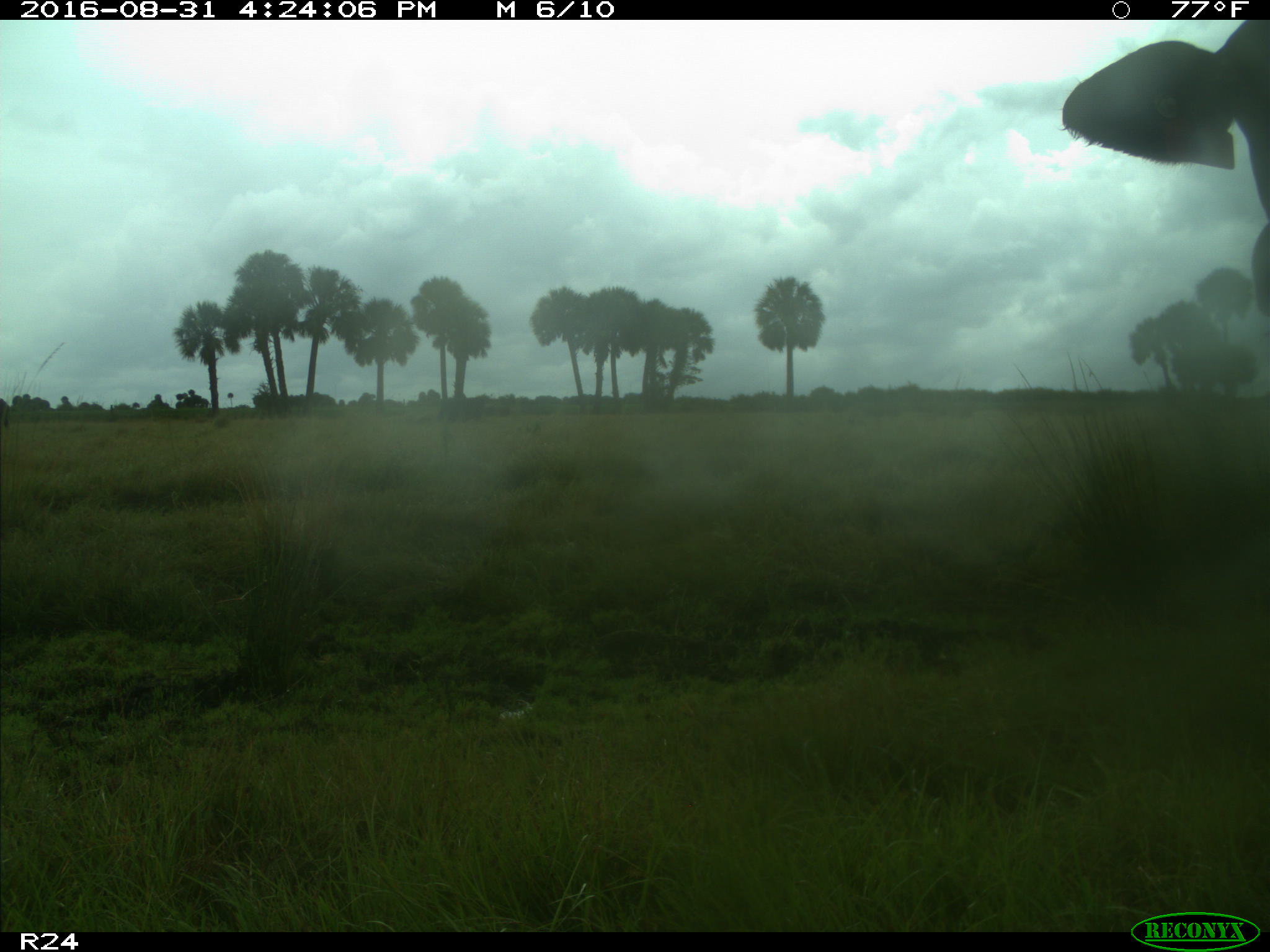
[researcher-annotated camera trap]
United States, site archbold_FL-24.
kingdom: Animalia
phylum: Chordata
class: Mammalia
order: Artiodactyla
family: Bovidae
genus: Bos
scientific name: Bos taurus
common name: domestic cow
Bos taurus (domestic cow).